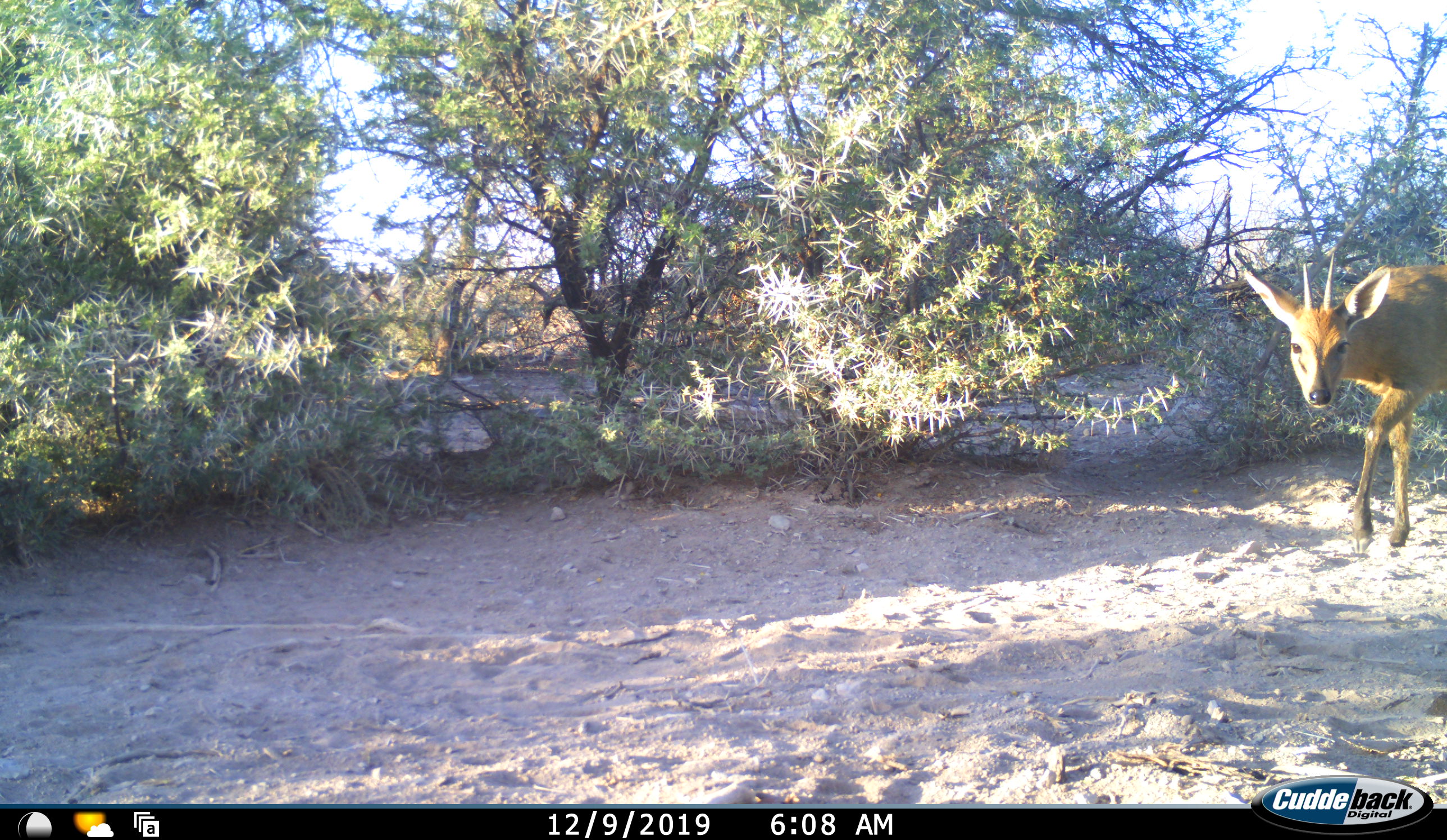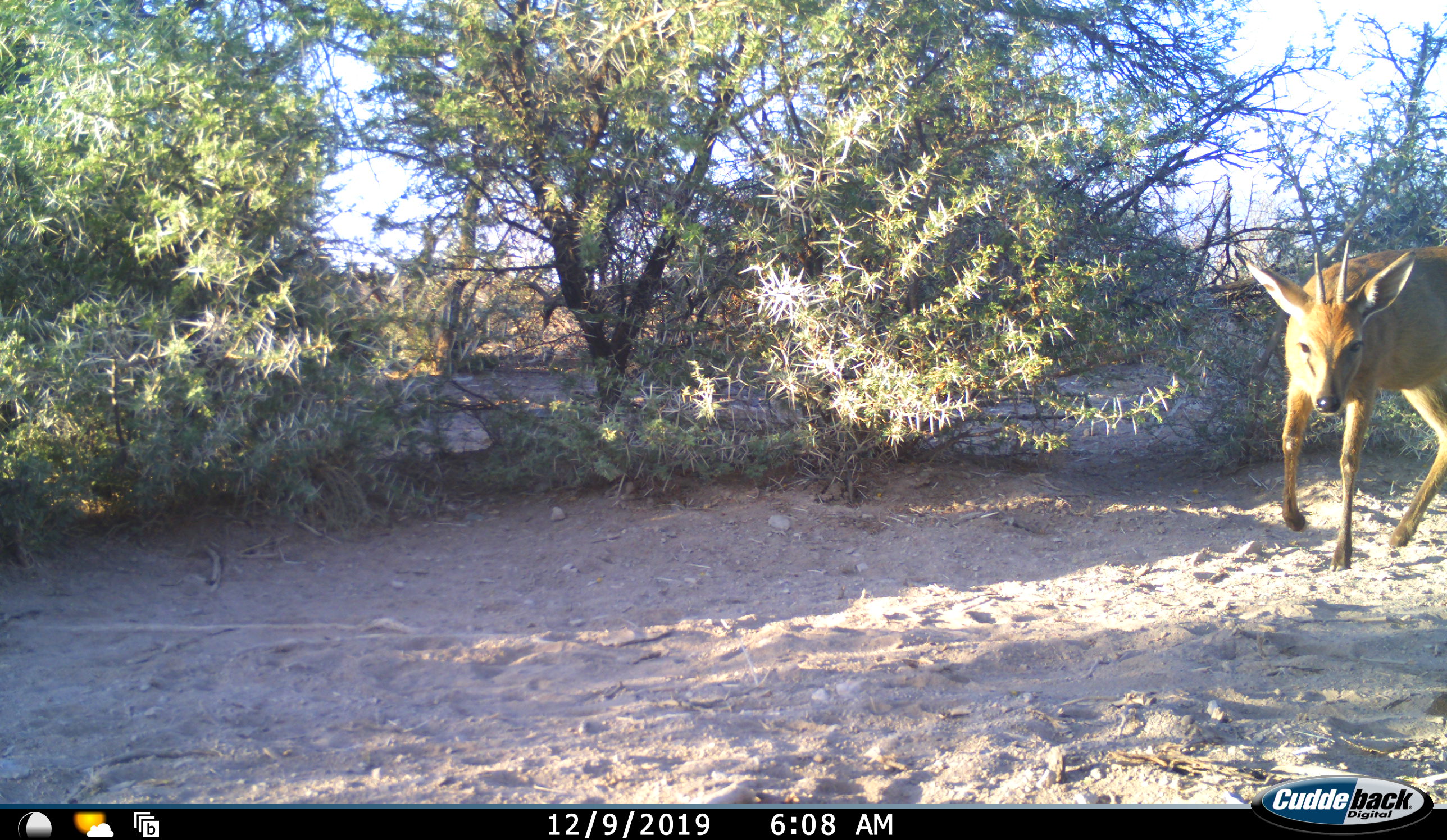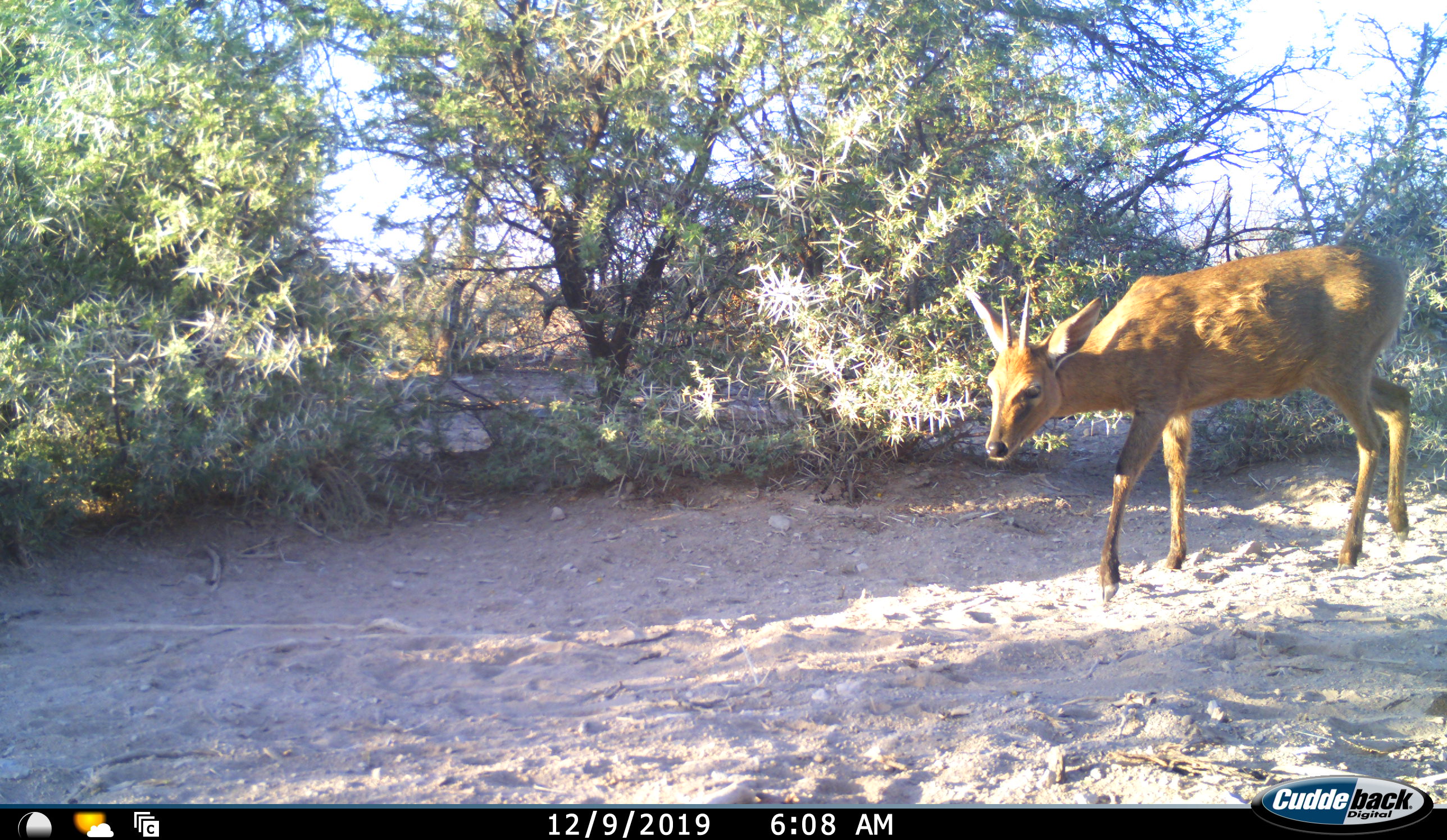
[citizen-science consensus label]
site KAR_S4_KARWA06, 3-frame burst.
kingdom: Animalia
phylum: Chordata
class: Mammalia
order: Artiodactyla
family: Bovidae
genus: Sylvicapra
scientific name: Sylvicapra grimmia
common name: common duiker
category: duikercommongrey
Duikercommongrey (common duiker) (Sylvicapra grimmia), count 1. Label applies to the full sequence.